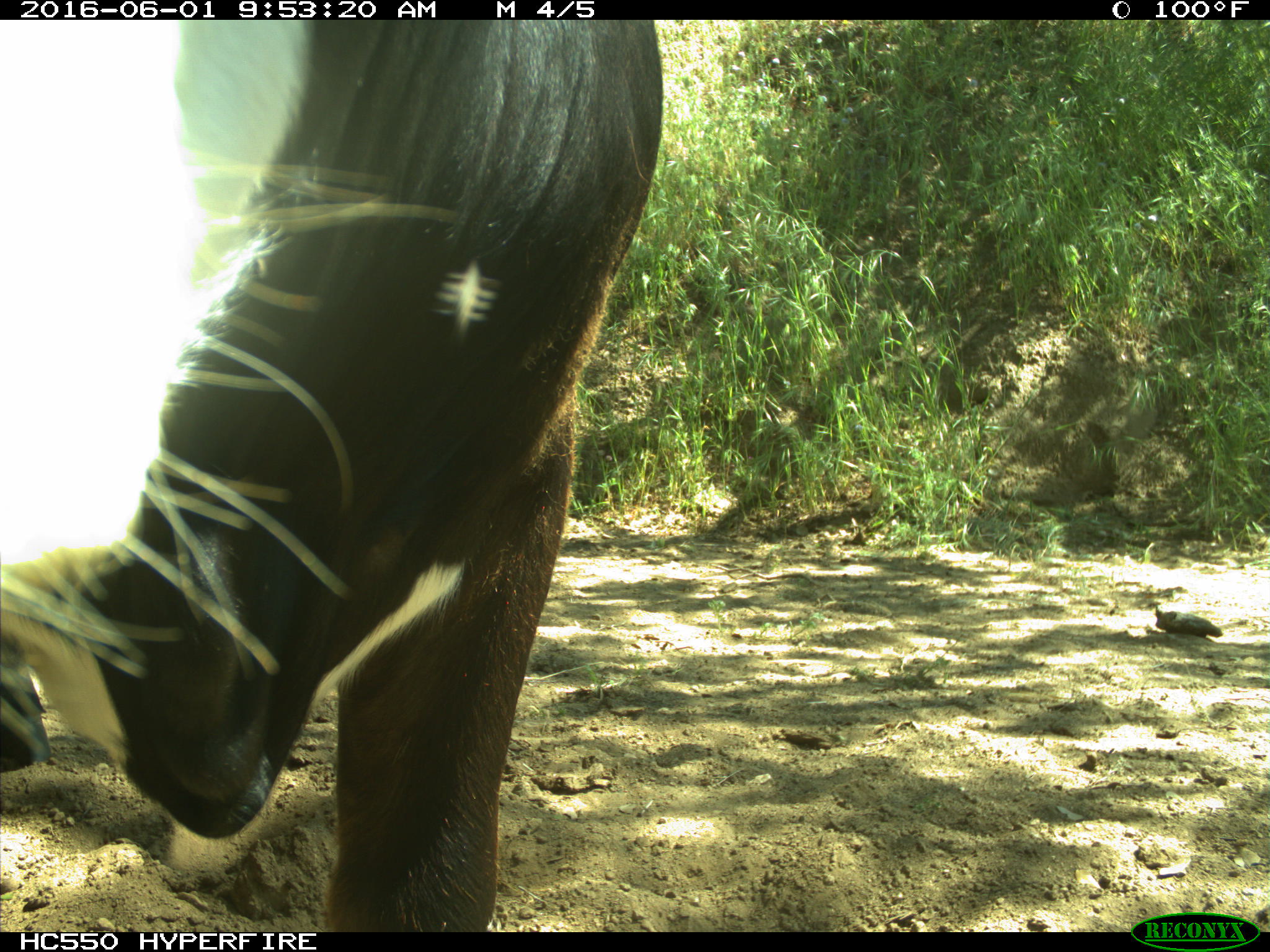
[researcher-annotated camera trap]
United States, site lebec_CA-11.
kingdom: Animalia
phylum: Chordata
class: Mammalia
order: Artiodactyla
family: Bovidae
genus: Bos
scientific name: Bos taurus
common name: domestic cow